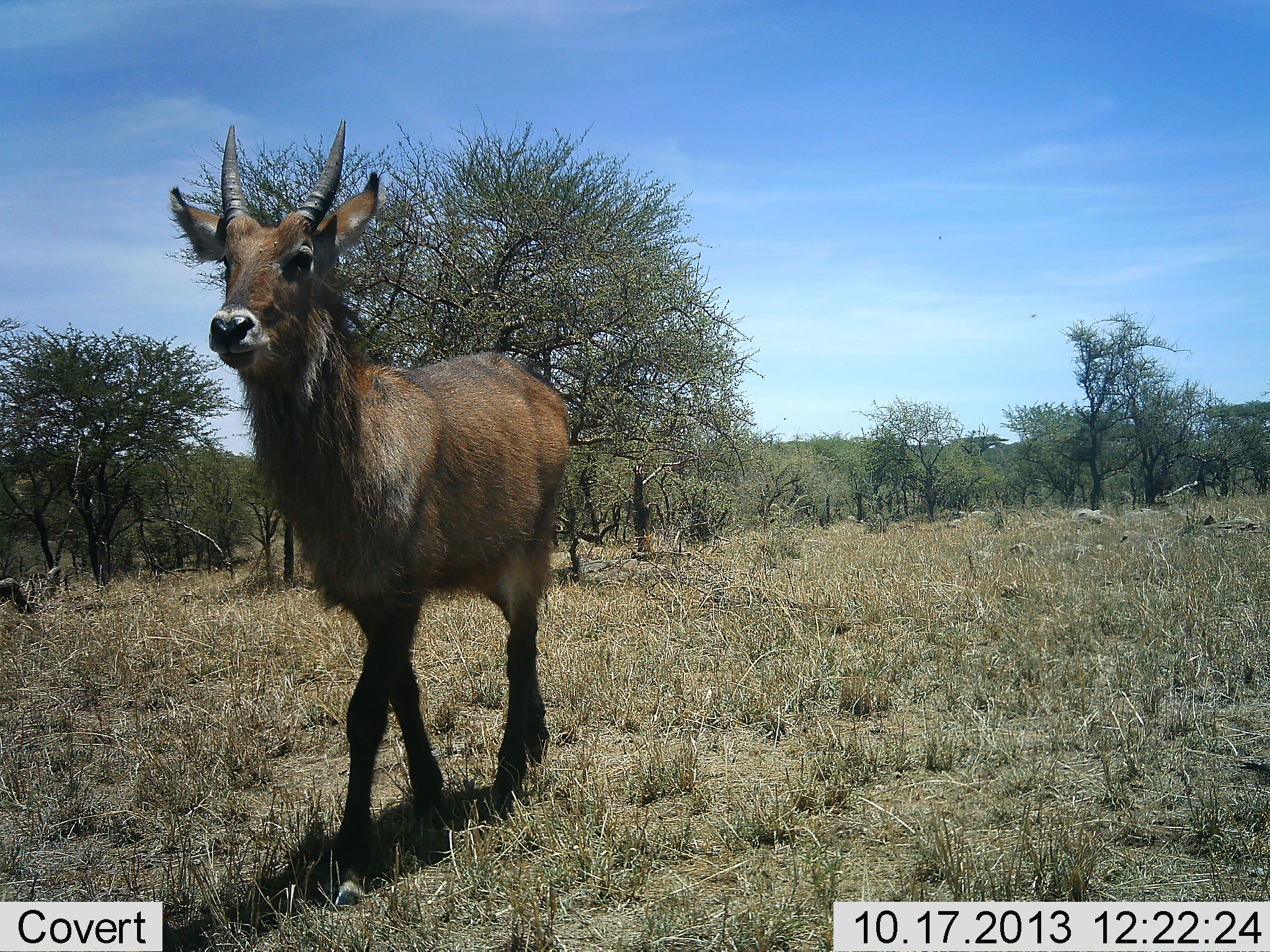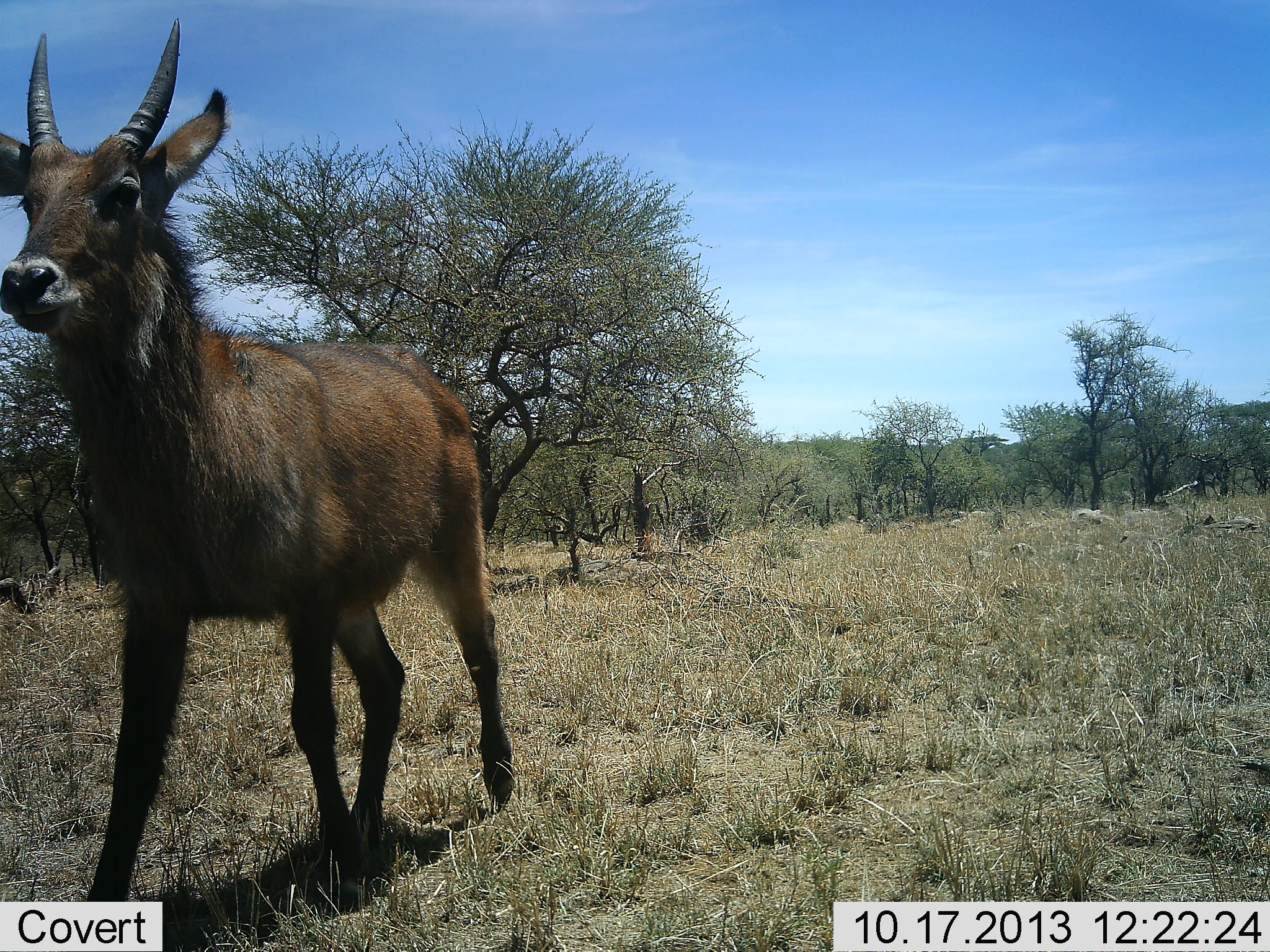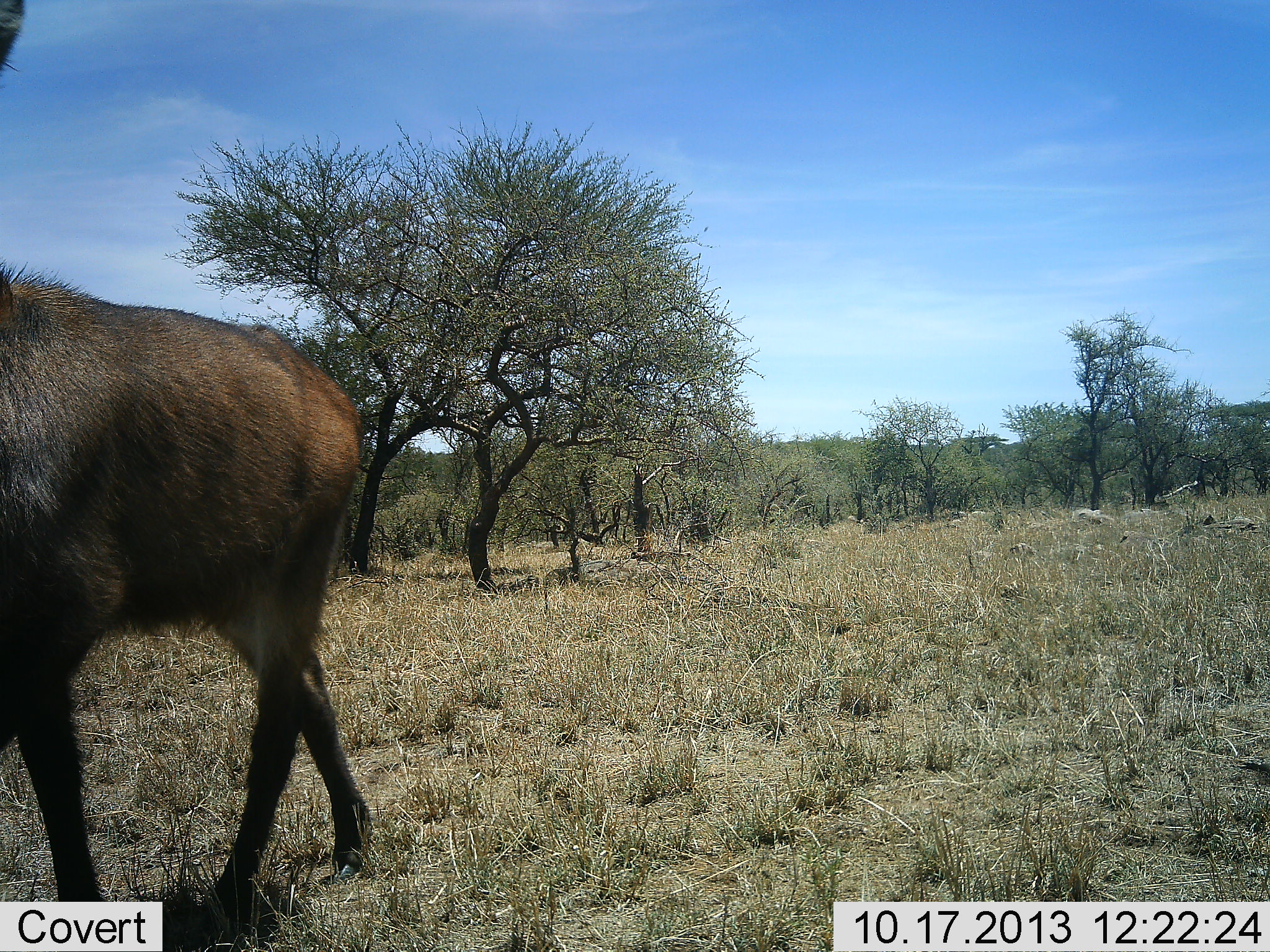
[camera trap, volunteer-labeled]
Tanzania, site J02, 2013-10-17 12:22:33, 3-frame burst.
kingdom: Animalia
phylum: Chordata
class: Mammalia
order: Artiodactyla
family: Bovidae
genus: Kobus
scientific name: Kobus ellipsiprymnus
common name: waterbuck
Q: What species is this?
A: Waterbuck (Kobus ellipsiprymnus).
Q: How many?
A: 1.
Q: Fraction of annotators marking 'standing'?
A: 0%.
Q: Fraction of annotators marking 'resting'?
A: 0%.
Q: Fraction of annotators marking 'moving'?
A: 100%.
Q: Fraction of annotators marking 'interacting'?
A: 0%.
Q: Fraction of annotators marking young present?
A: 0%.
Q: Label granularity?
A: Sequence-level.